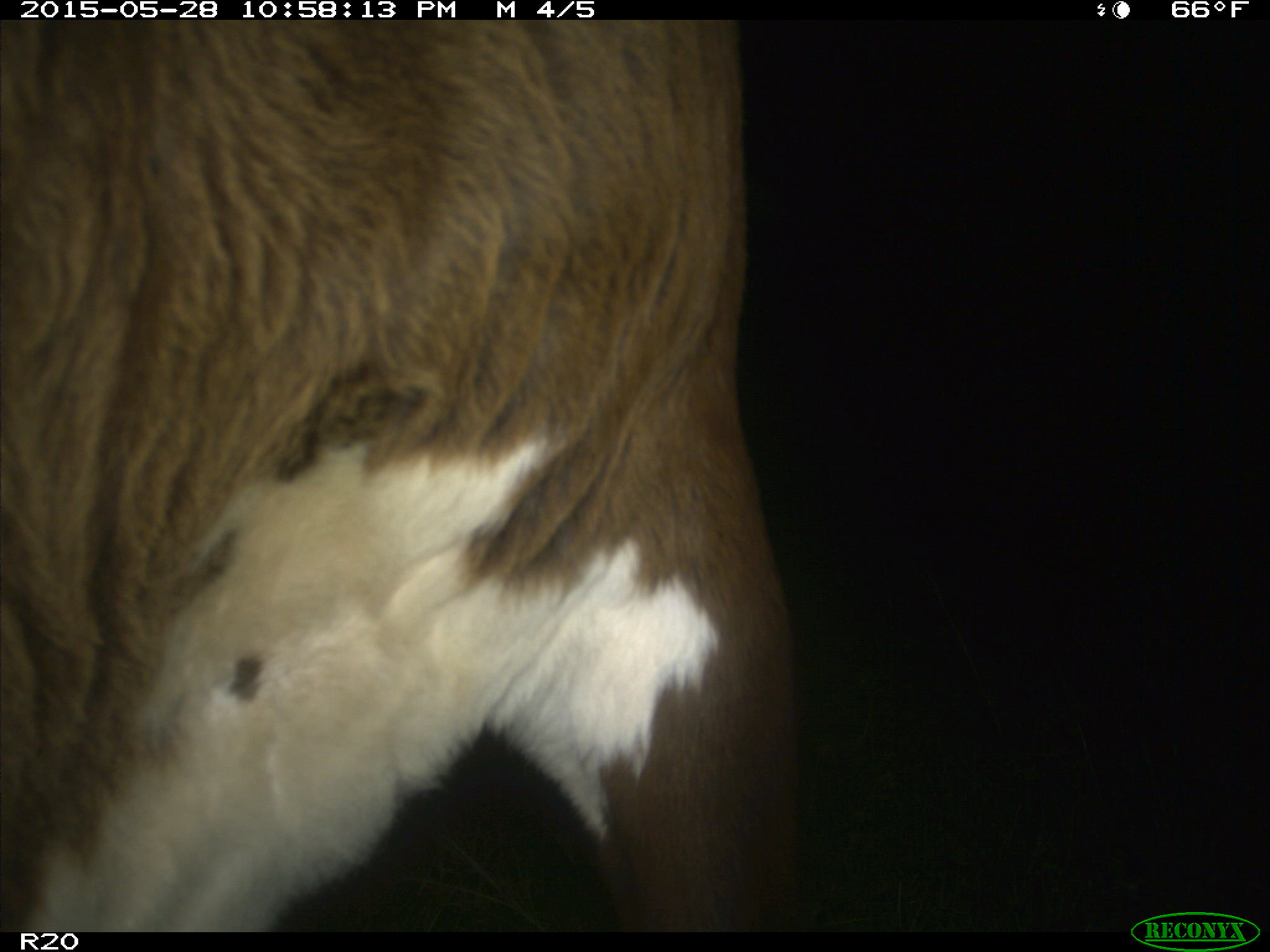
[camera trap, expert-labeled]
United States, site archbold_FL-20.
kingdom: Animalia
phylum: Chordata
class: Mammalia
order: Artiodactyla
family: Bovidae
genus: Bos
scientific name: Bos taurus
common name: domestic cow